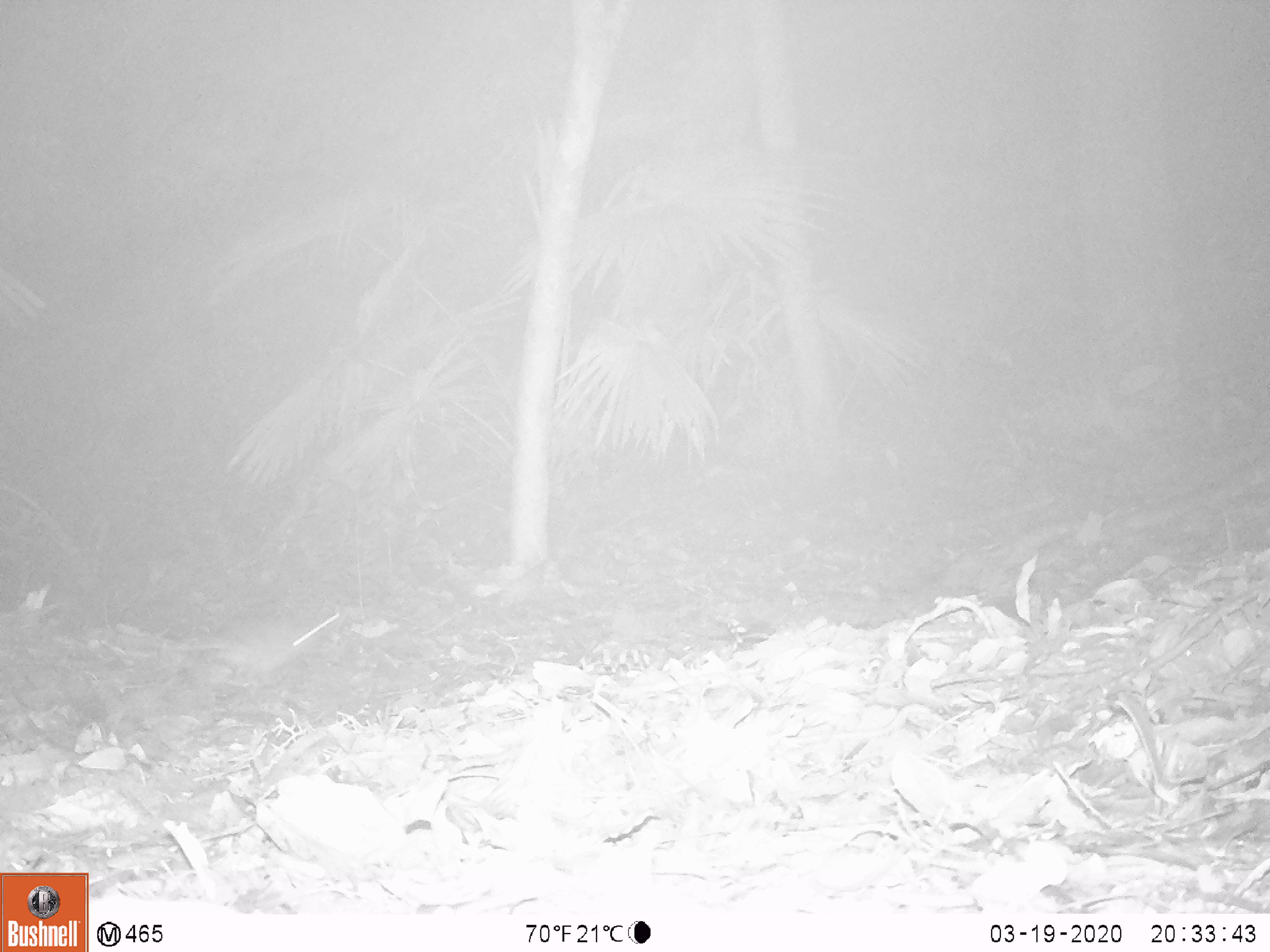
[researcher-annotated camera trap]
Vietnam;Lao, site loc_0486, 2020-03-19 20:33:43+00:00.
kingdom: Animalia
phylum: Chordata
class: Mammalia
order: Rodentia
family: Muridae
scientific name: Muridae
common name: old-world mice and rats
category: unidentified murid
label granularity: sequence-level